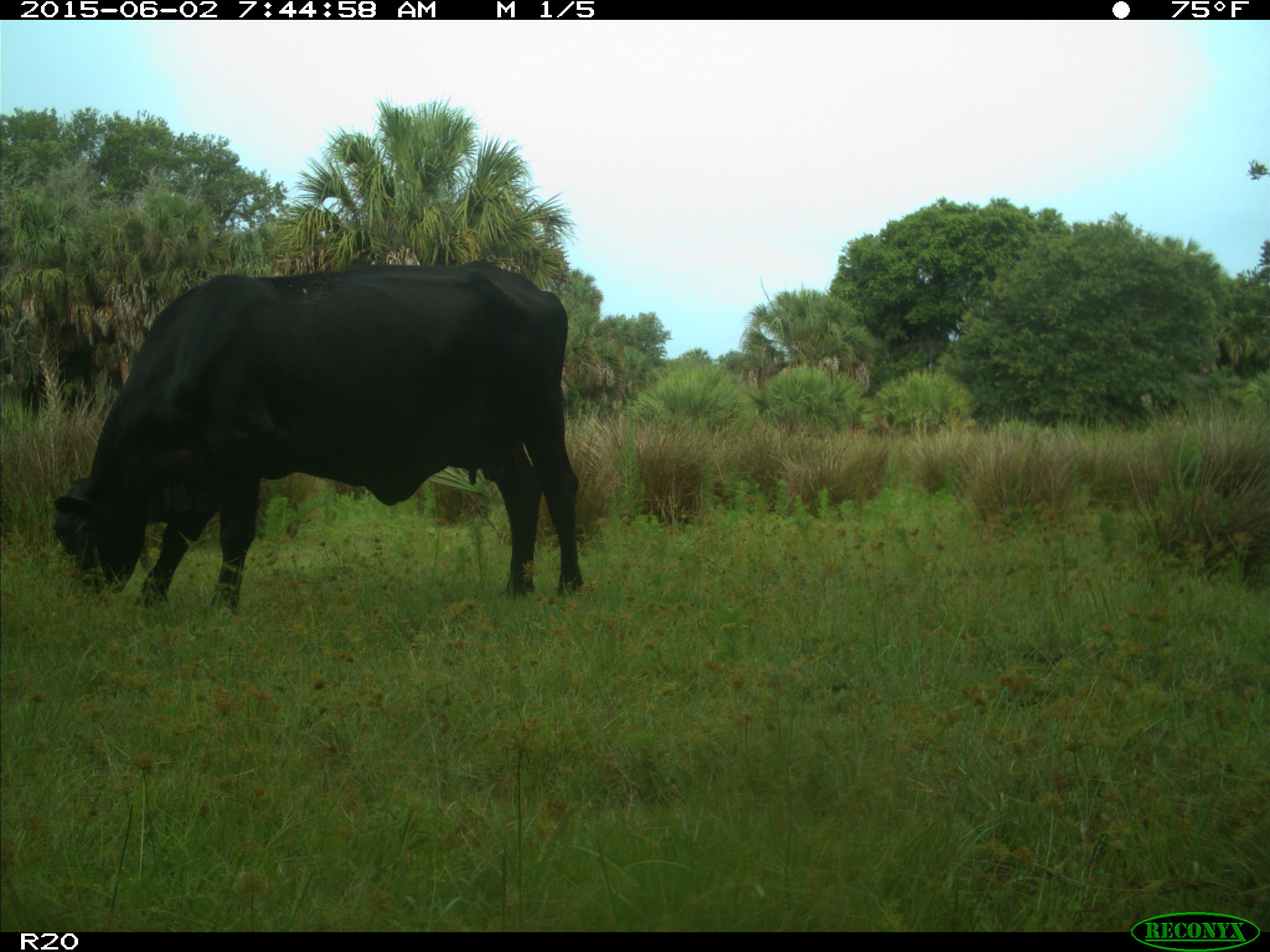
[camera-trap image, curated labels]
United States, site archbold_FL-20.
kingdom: Animalia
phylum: Chordata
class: Mammalia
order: Artiodactyla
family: Bovidae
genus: Bos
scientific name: Bos taurus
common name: domestic cow